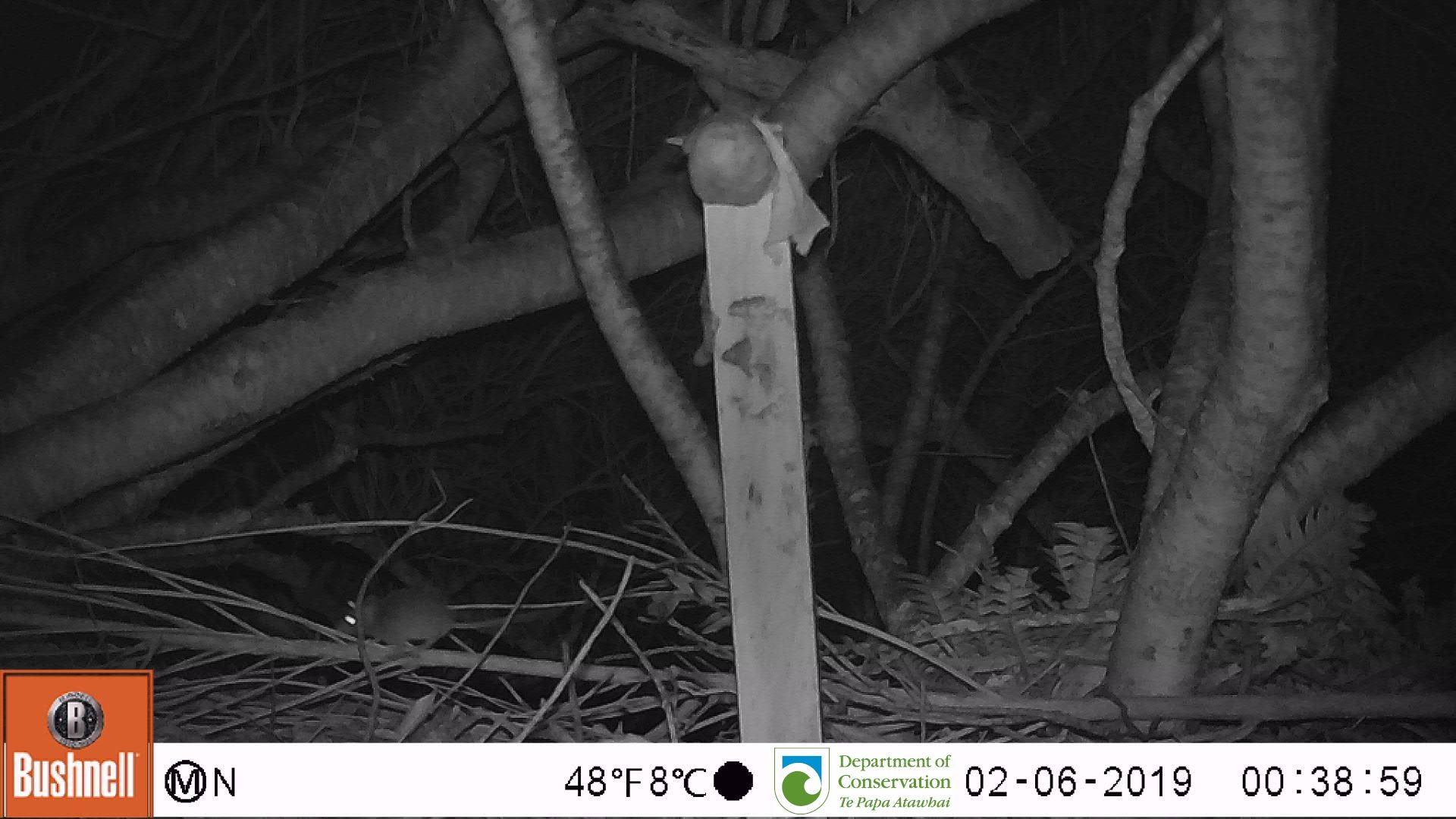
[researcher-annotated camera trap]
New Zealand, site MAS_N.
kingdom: Animalia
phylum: Chordata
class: Mammalia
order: Rodentia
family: Muridae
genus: Mus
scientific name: Mus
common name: mouse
Mouse (Mus).